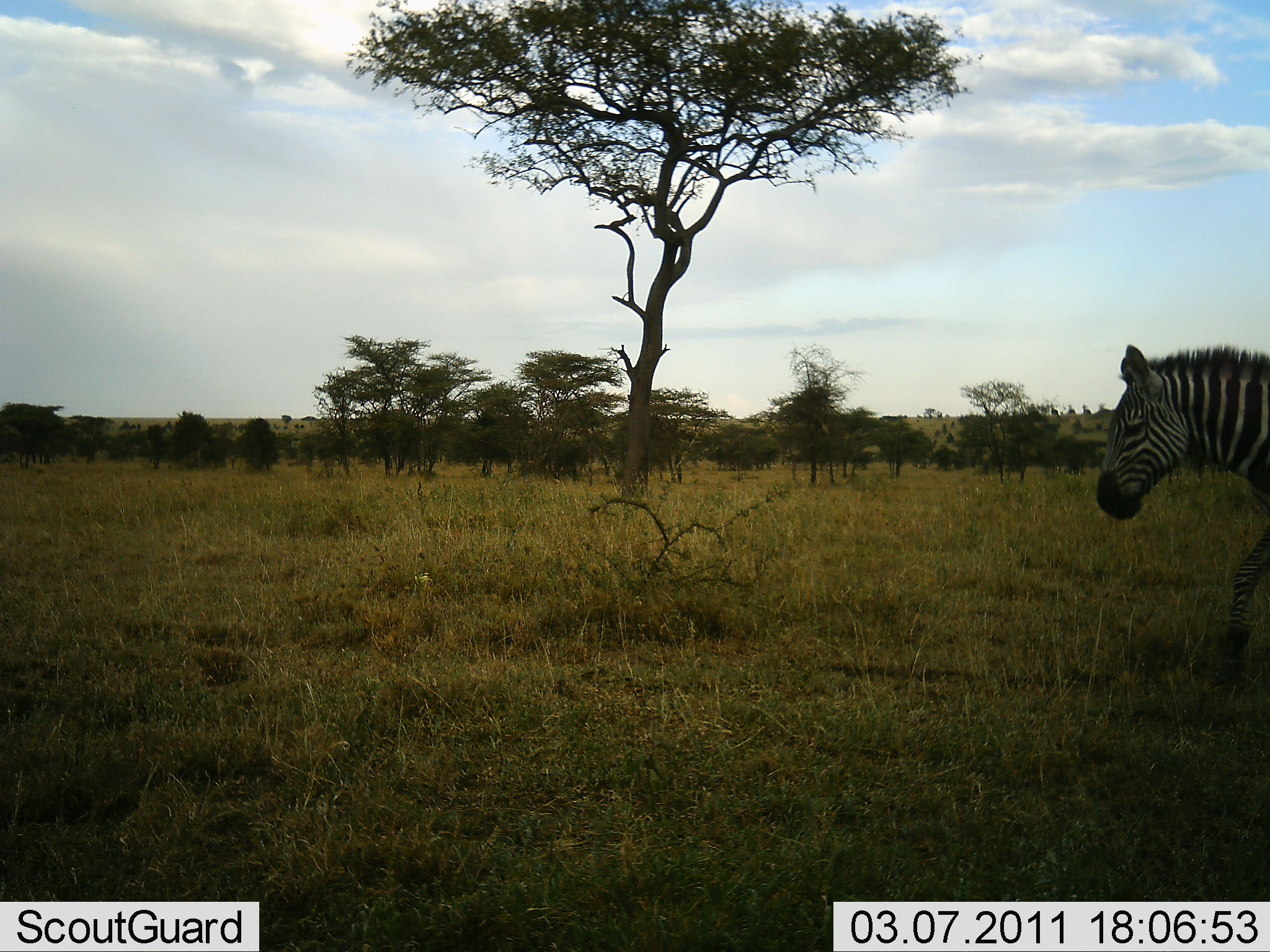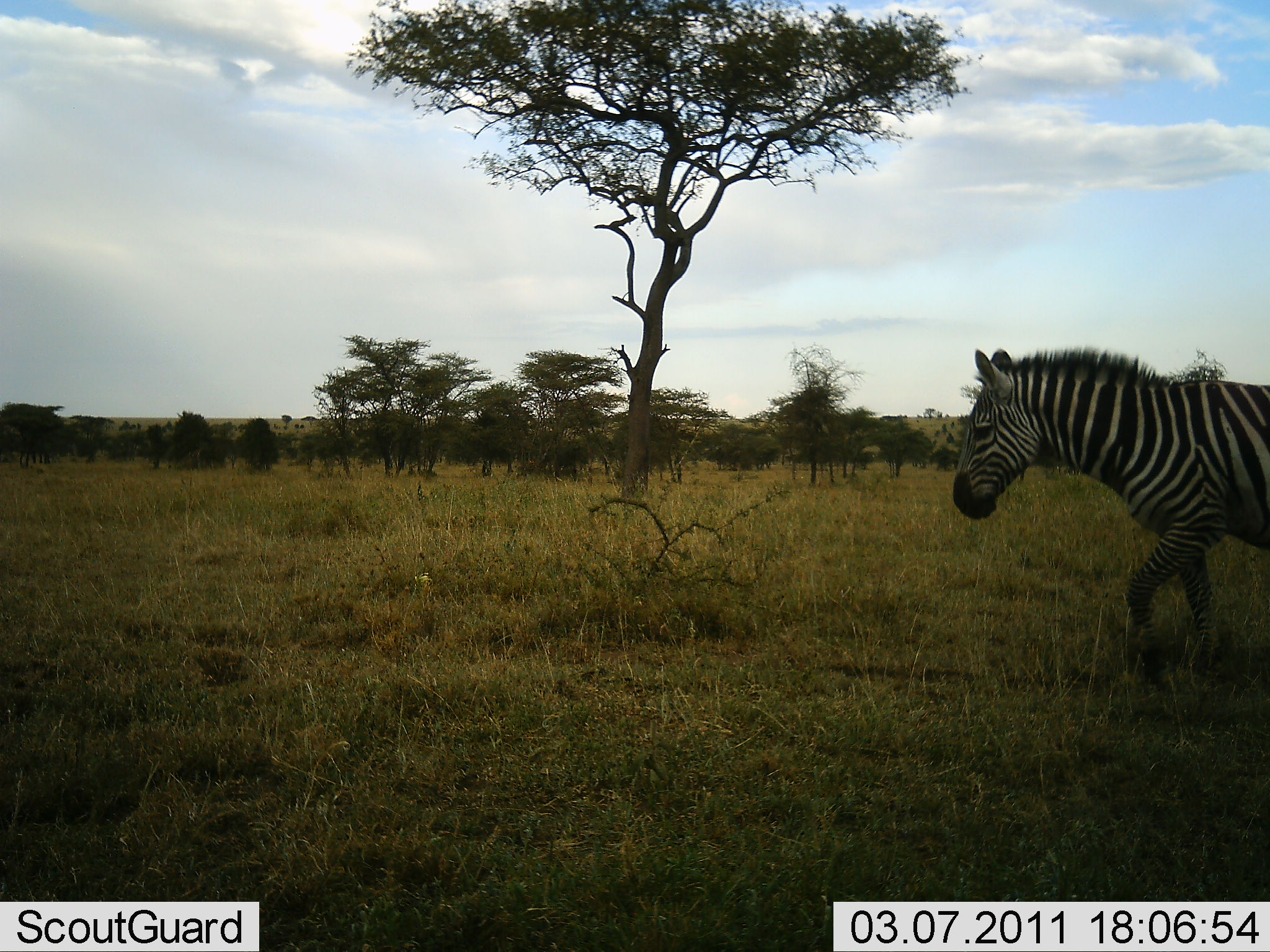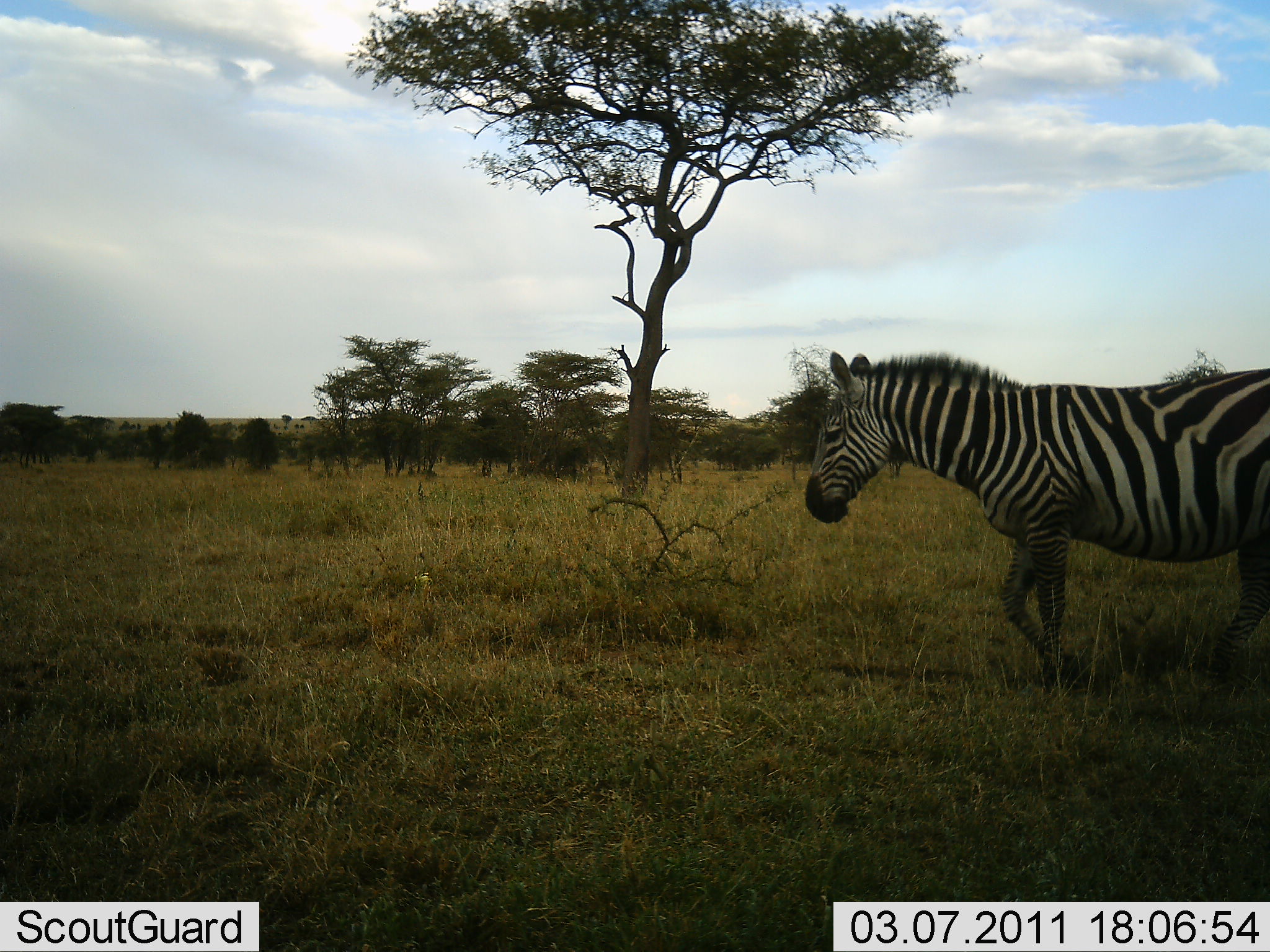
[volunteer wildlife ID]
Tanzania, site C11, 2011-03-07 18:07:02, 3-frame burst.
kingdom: Animalia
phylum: Chordata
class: Mammalia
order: Perissodactyla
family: Equidae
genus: Equus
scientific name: Equus quagga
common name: plains zebra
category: zebra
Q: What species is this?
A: Zebra (plains zebra) (Equus quagga).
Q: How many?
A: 1.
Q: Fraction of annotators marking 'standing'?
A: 9%.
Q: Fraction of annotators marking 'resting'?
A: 0%.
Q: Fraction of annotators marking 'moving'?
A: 91%.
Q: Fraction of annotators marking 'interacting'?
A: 0%.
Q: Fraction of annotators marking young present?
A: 0%.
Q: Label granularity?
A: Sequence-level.